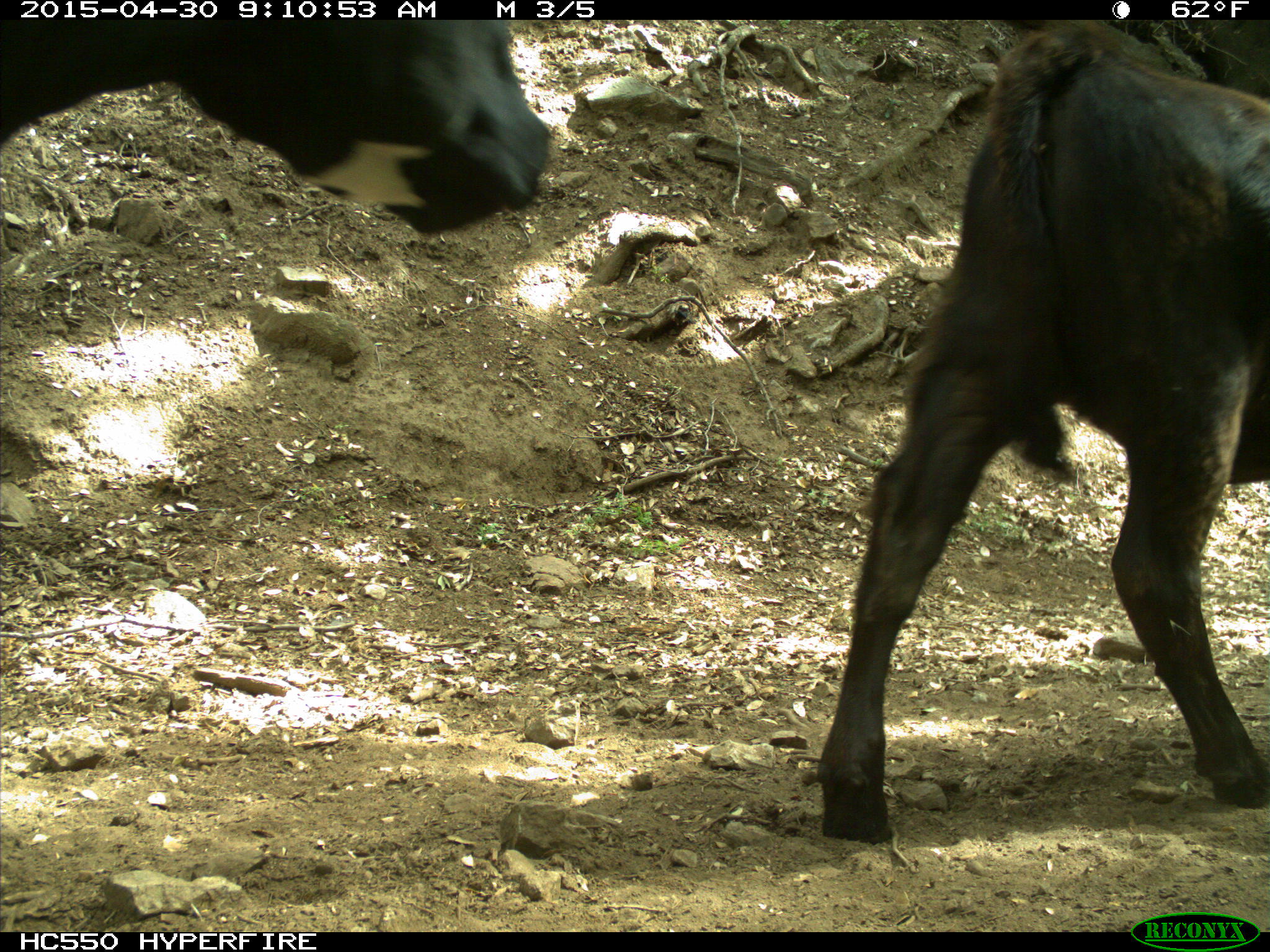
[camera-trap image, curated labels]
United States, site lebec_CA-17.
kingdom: Animalia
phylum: Chordata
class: Mammalia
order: Artiodactyla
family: Bovidae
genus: Bos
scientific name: Bos taurus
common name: domestic cow